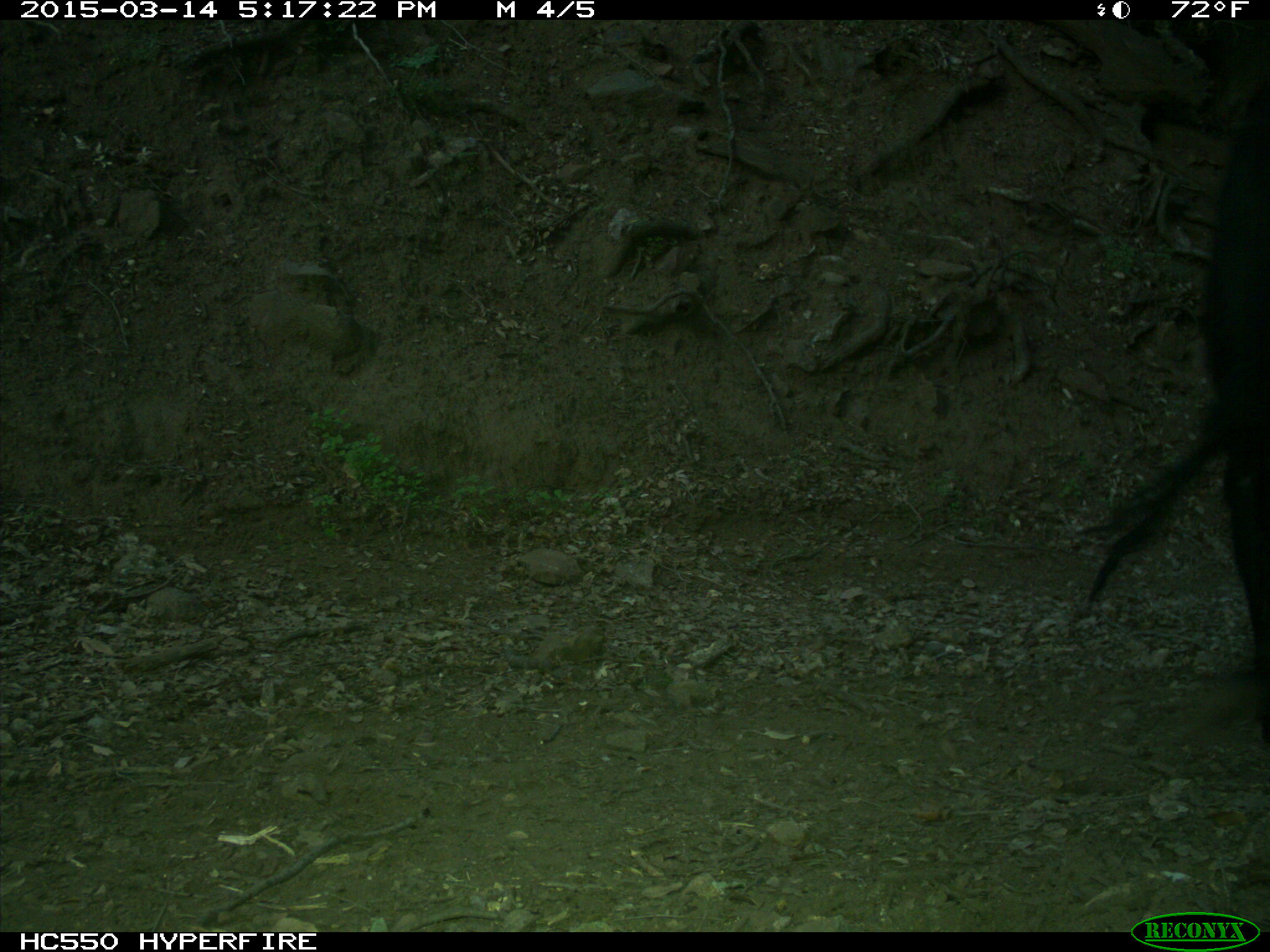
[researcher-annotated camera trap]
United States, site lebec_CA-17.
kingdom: Animalia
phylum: Chordata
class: Mammalia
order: Artiodactyla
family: Bovidae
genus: Bos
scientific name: Bos taurus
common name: domestic cow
Bos taurus (domestic cow).